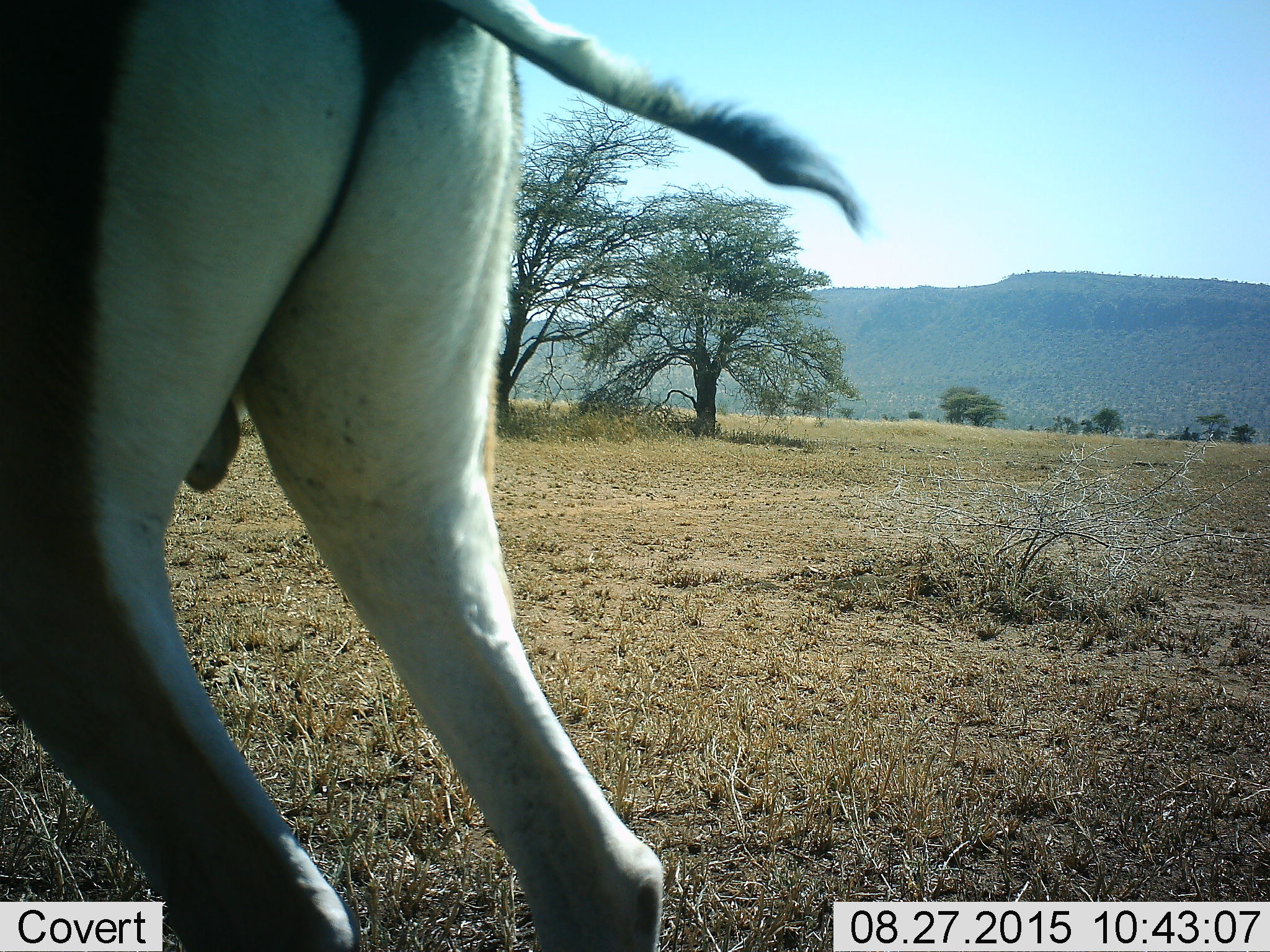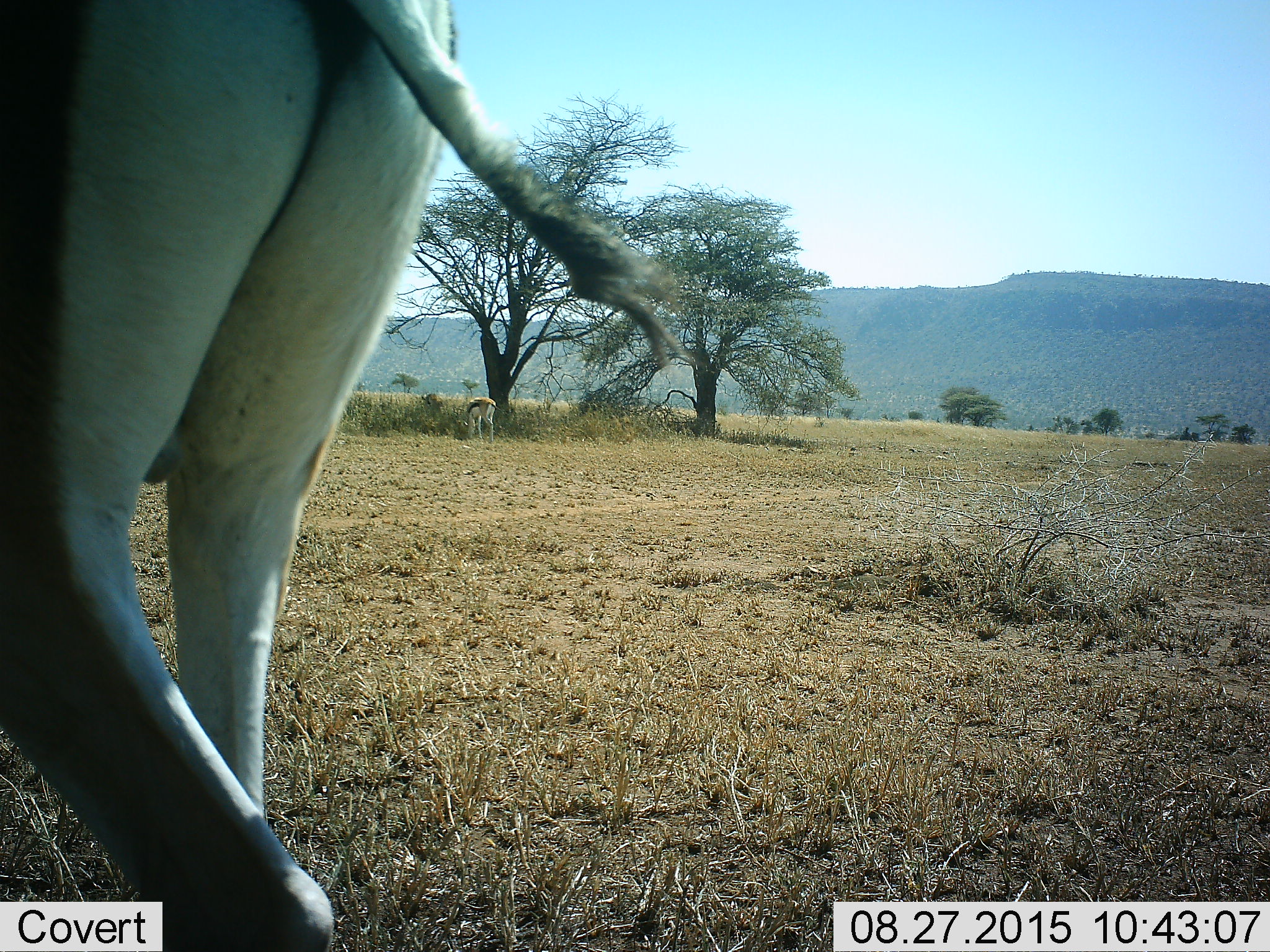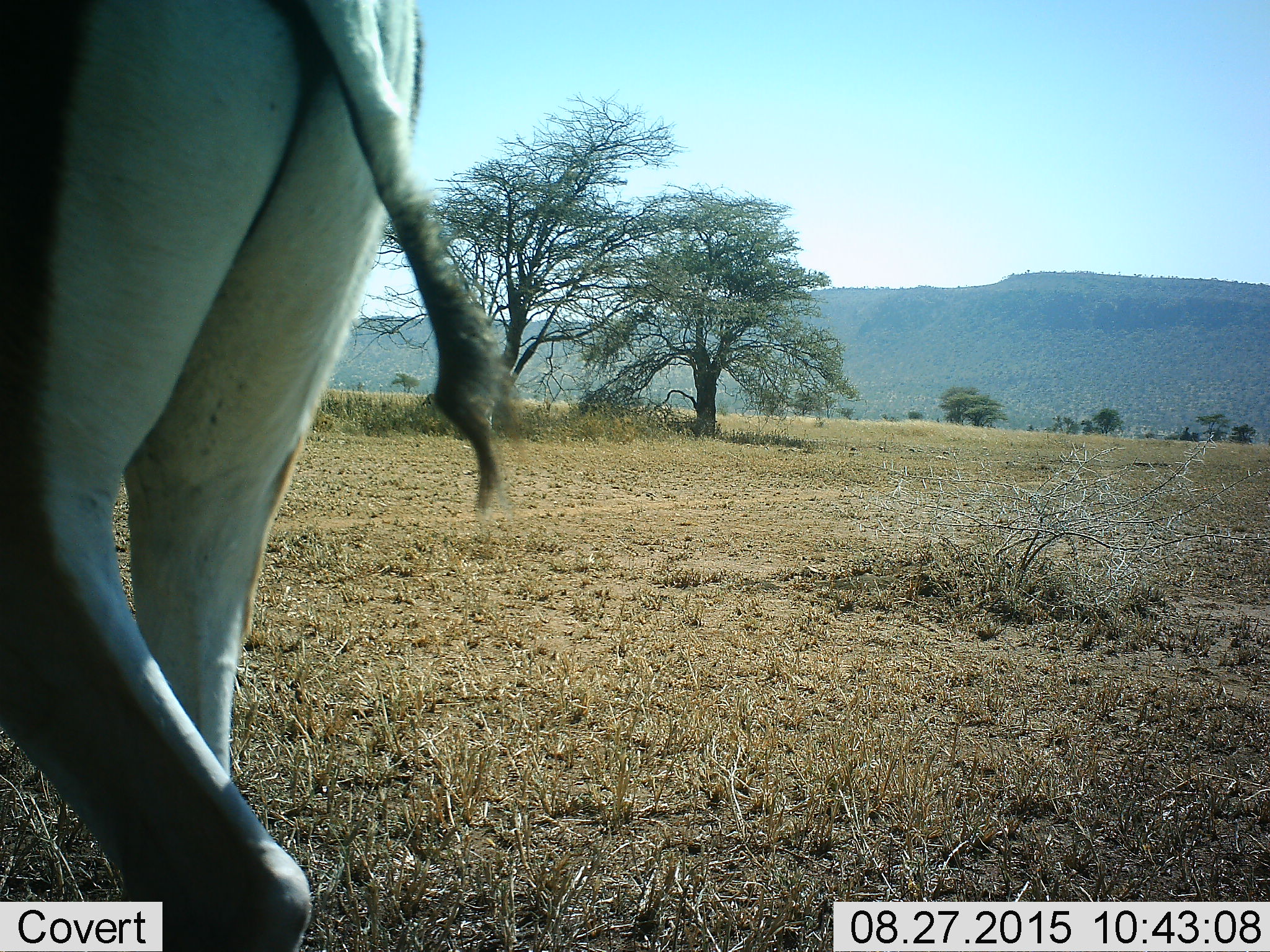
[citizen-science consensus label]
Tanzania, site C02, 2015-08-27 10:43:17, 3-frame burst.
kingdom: Animalia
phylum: Chordata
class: Mammalia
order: Artiodactyla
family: Bovidae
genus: Eudorcas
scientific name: Eudorcas thomsonii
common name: thomson's gazelle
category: gazellethomsons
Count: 2.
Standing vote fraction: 50%.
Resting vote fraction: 0%.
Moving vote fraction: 17%.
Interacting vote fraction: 0%.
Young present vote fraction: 17%.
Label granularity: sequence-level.